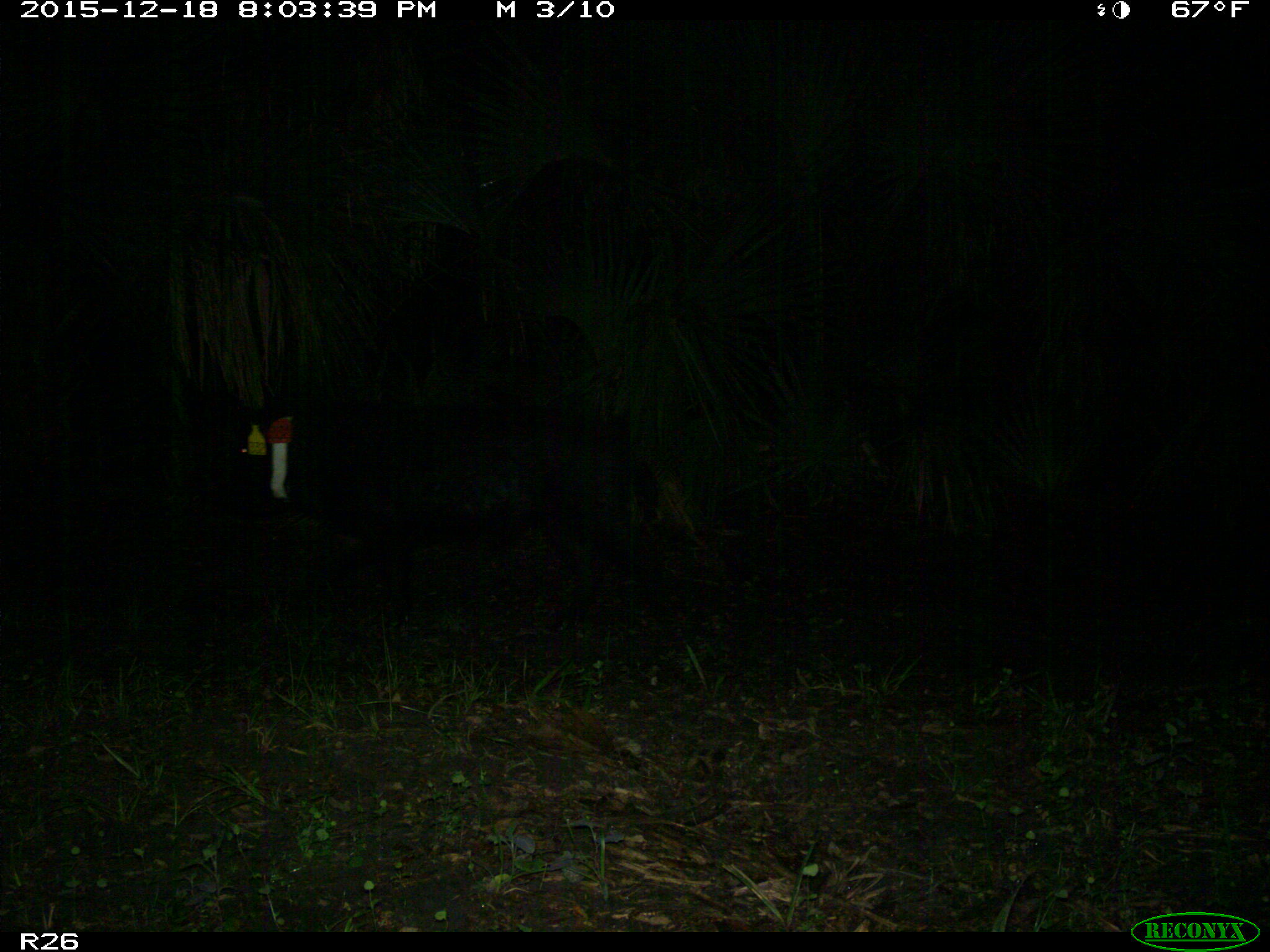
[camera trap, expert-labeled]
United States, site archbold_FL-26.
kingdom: Animalia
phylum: Chordata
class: Mammalia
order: Artiodactyla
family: Suidae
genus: Sus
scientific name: Sus scrofa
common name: wild boar